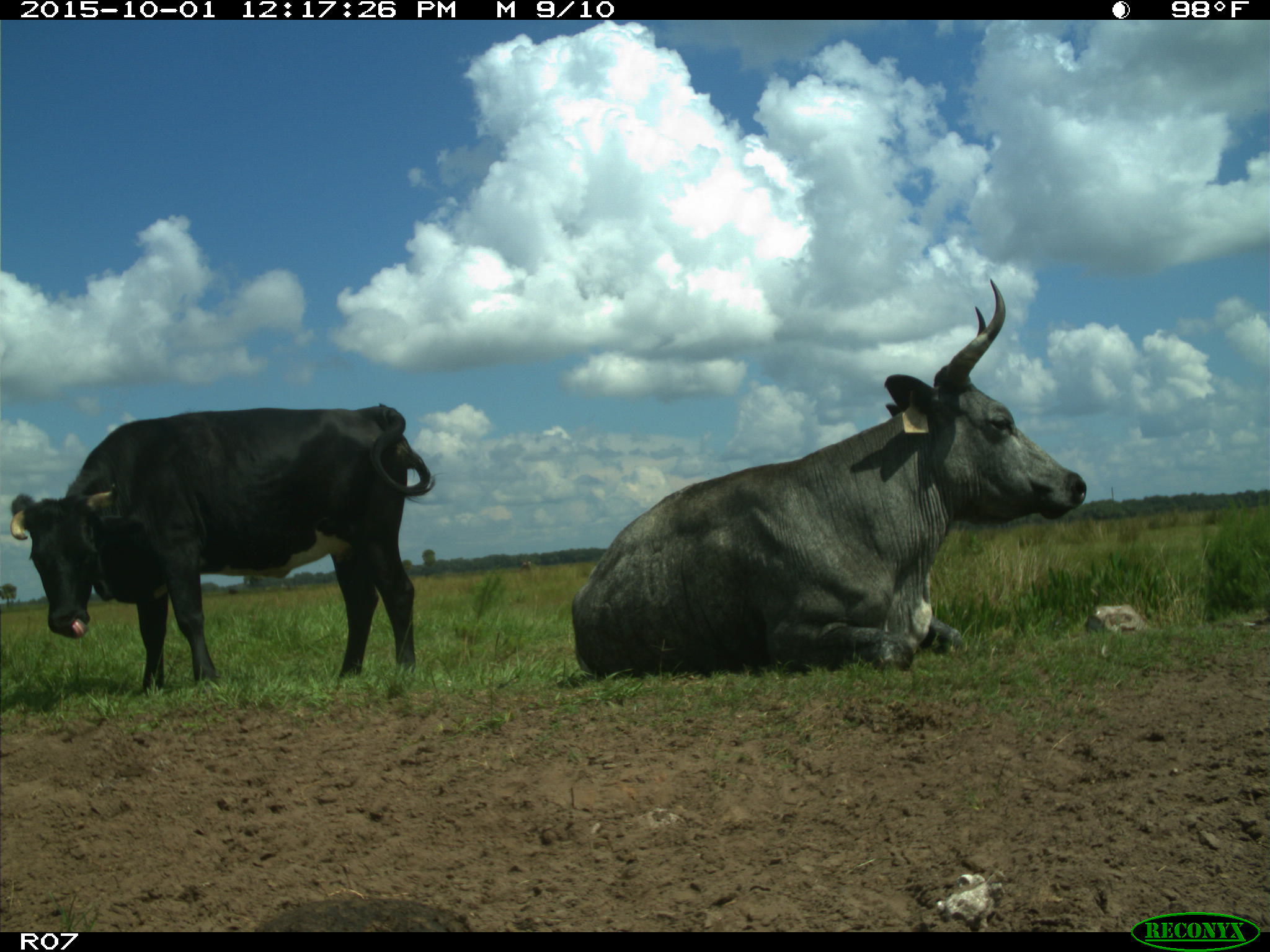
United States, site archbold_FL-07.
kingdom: Animalia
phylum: Chordata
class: Mammalia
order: Artiodactyla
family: Bovidae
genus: Bos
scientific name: Bos taurus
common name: domestic cow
Bos taurus (domestic cow).